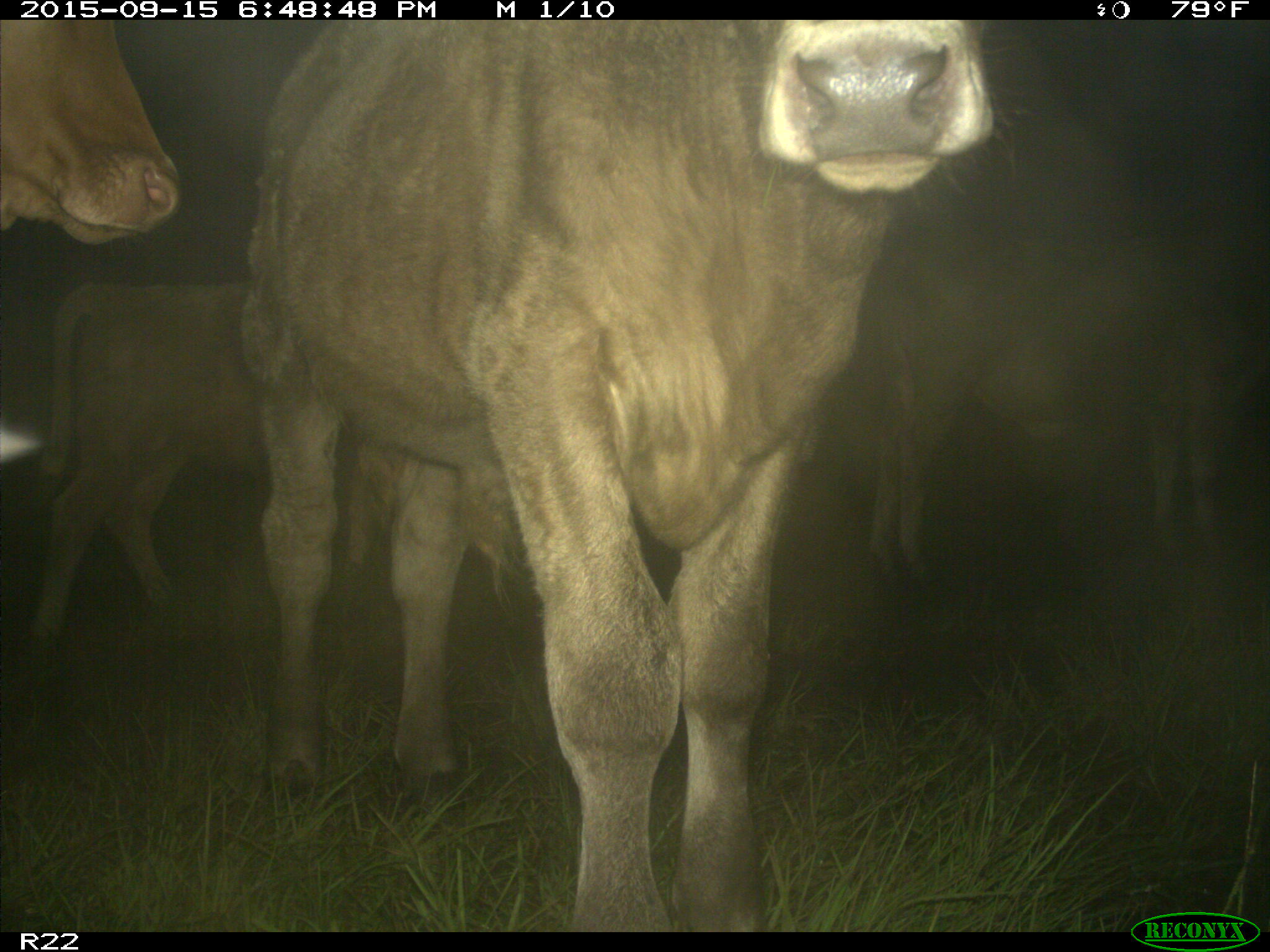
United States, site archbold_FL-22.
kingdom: Animalia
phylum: Chordata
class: Mammalia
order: Artiodactyla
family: Bovidae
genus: Bos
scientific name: Bos taurus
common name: domestic cow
Bos taurus (domestic cow).